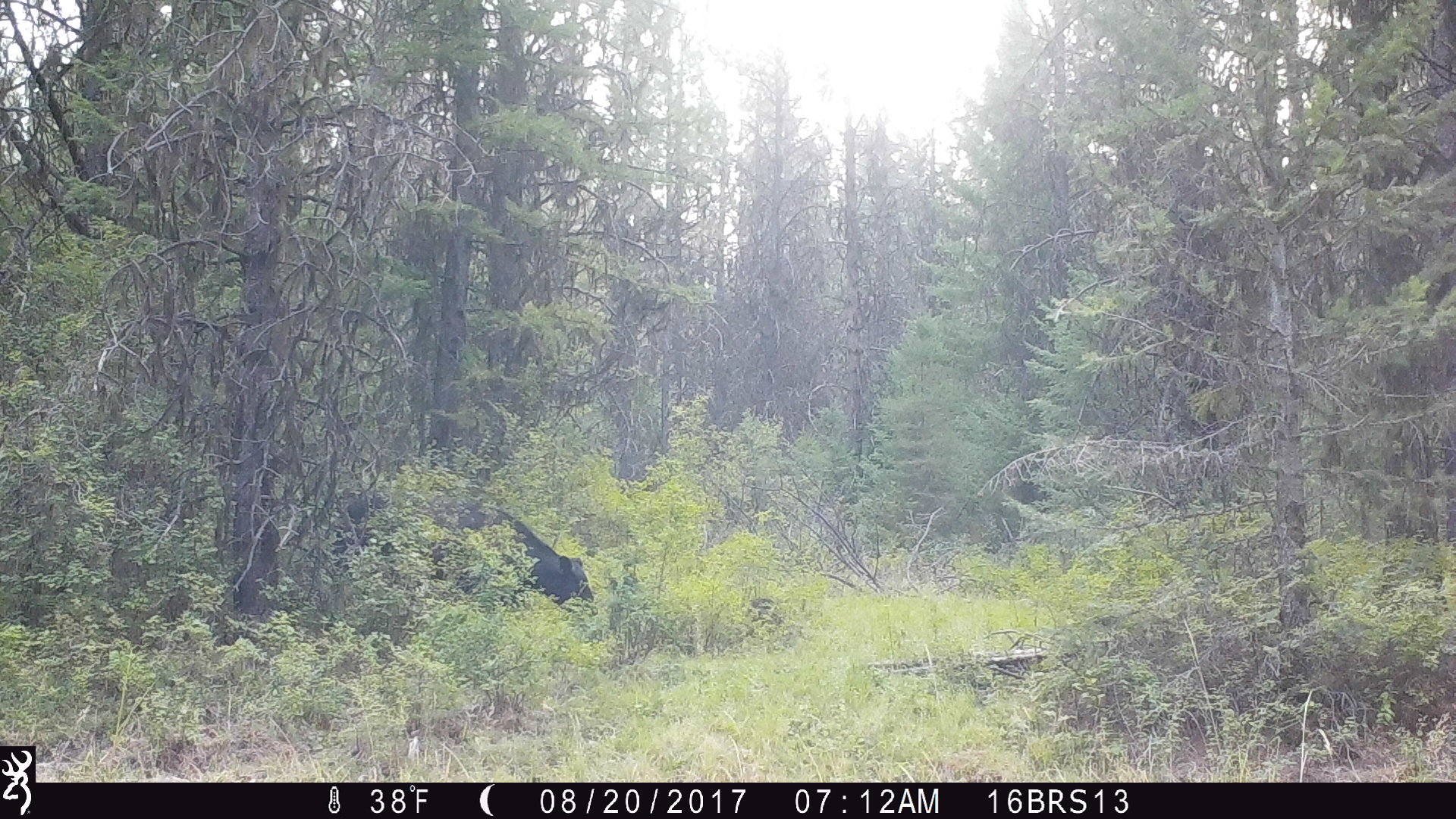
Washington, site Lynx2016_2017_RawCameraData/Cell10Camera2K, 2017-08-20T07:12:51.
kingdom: Animalia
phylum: Chordata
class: Mammalia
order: Artiodactyla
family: Bovidae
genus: Bos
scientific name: Bos taurus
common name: domestic cattle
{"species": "domestic cattle (Bos taurus)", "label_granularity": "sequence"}